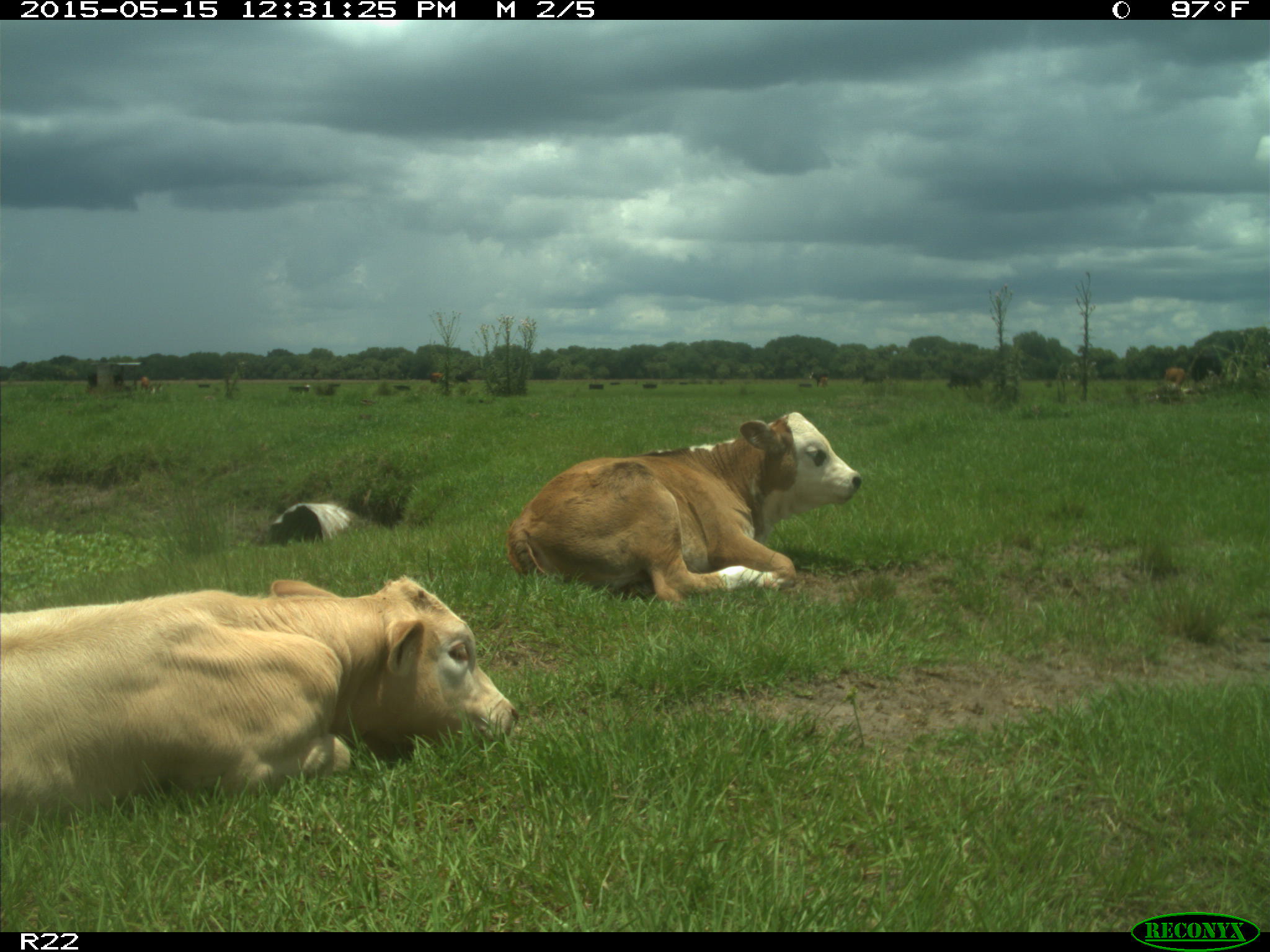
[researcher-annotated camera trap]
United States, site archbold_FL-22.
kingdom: Animalia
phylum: Chordata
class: Mammalia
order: Artiodactyla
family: Bovidae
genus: Bos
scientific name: Bos taurus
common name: domestic cow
Bos taurus (domestic cow).